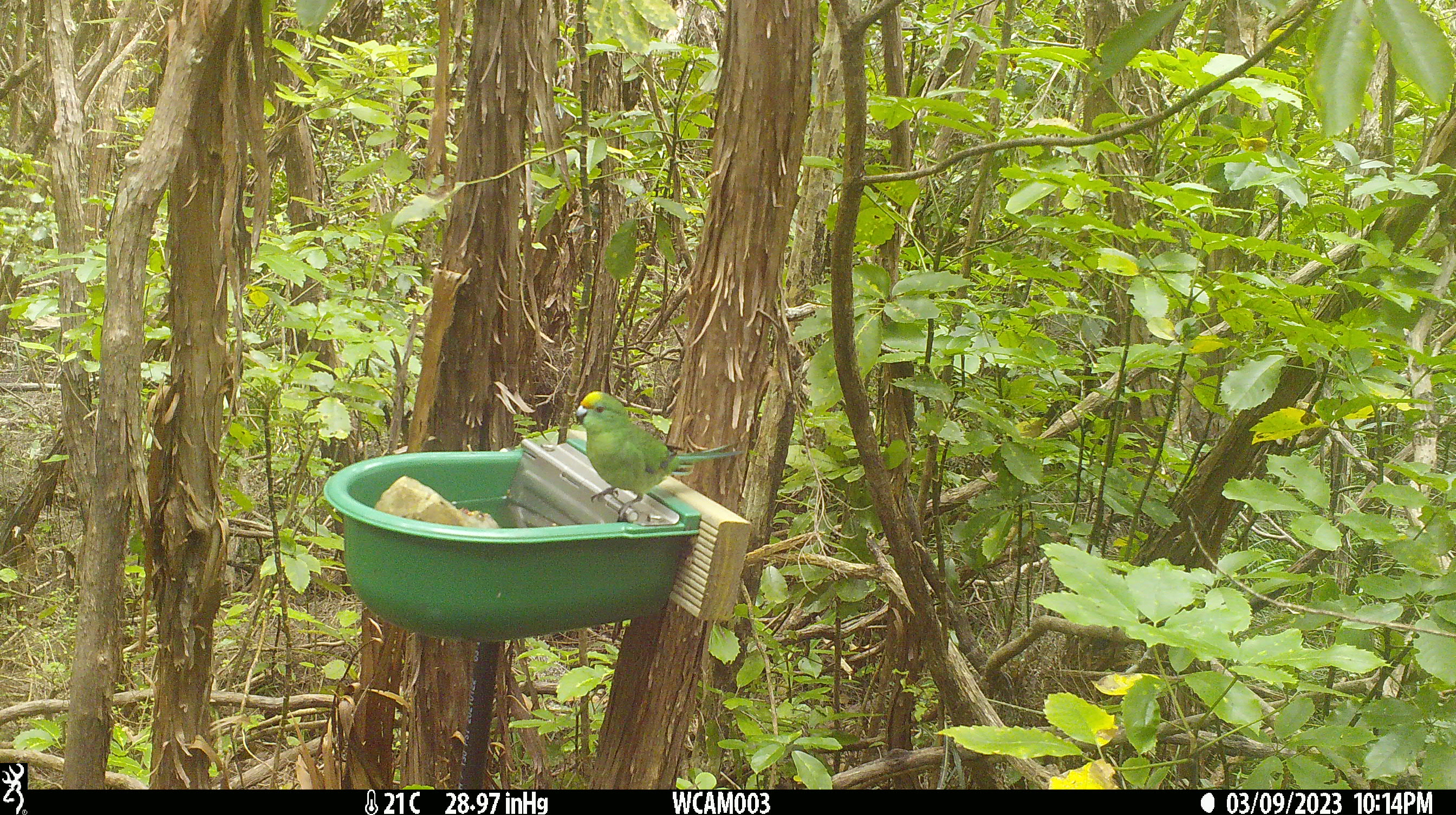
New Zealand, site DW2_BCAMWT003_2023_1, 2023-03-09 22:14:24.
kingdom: Animalia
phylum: Chordata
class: Aves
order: Psittaciformes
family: Psittaculidae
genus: Cyanoramphus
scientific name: Cyanoramphus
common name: parakeet